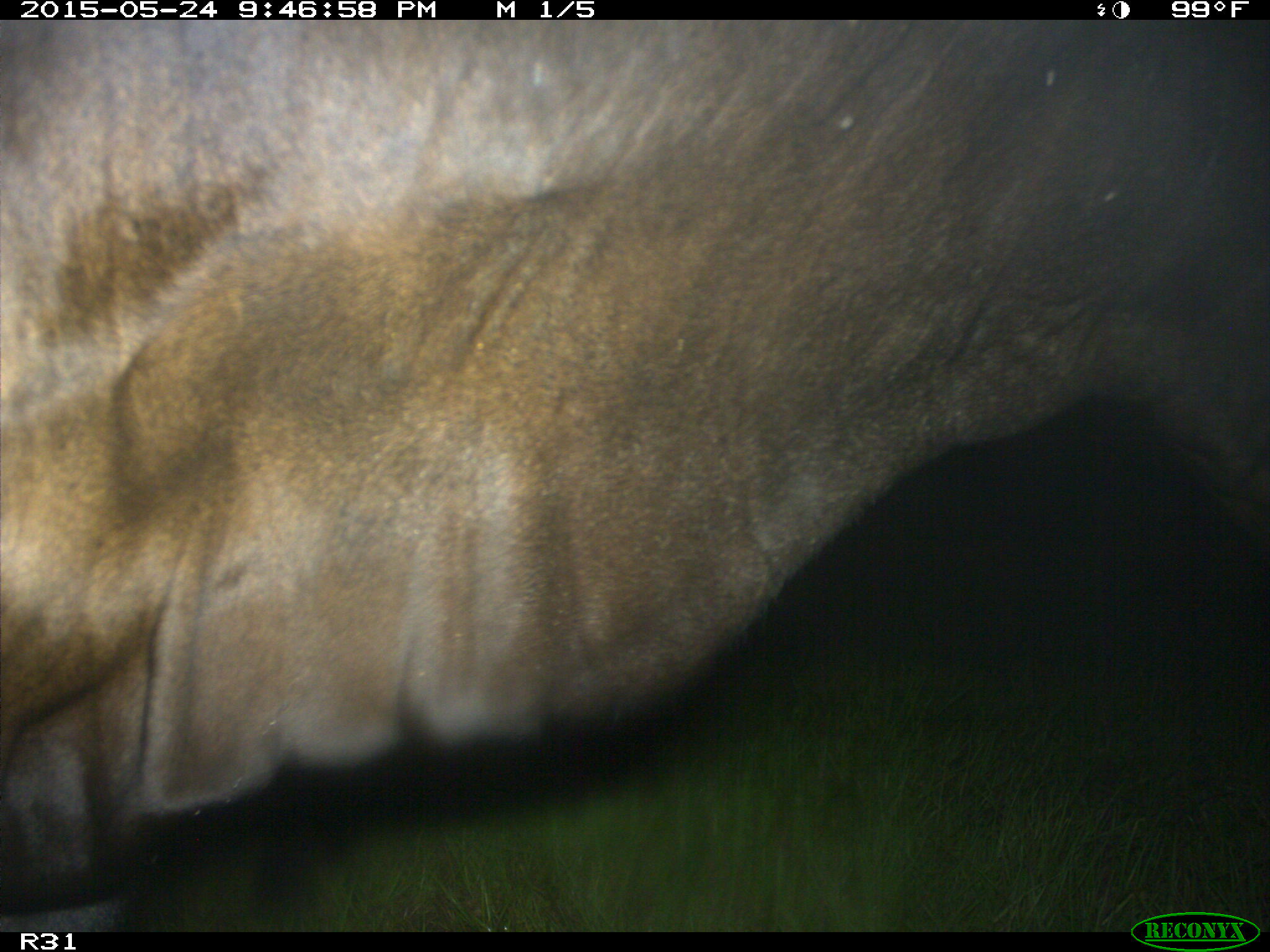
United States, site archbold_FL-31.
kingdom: Animalia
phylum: Chordata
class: Mammalia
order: Artiodactyla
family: Bovidae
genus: Bos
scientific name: Bos taurus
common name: domestic cow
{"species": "Bos taurus (domestic cow)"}